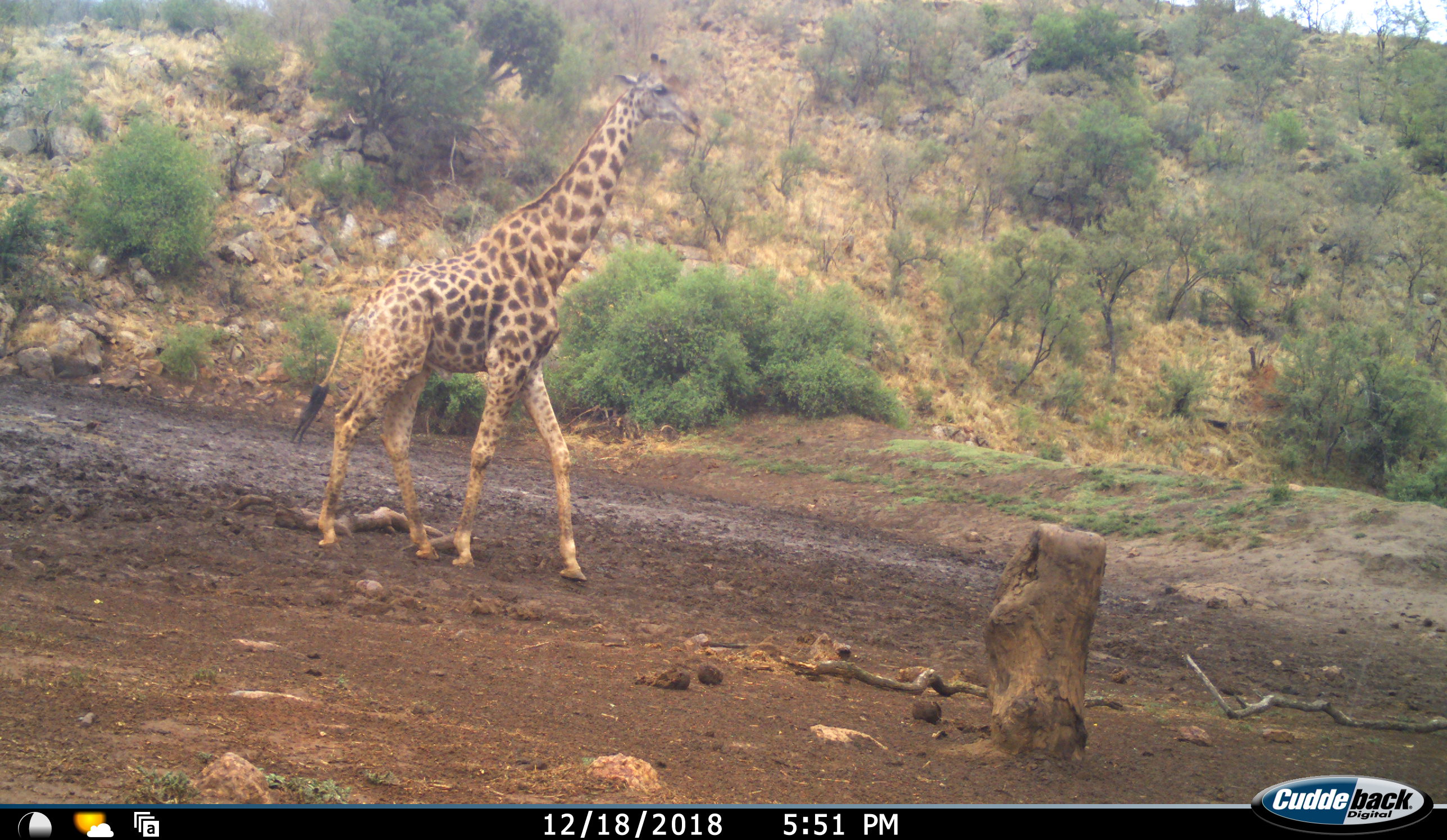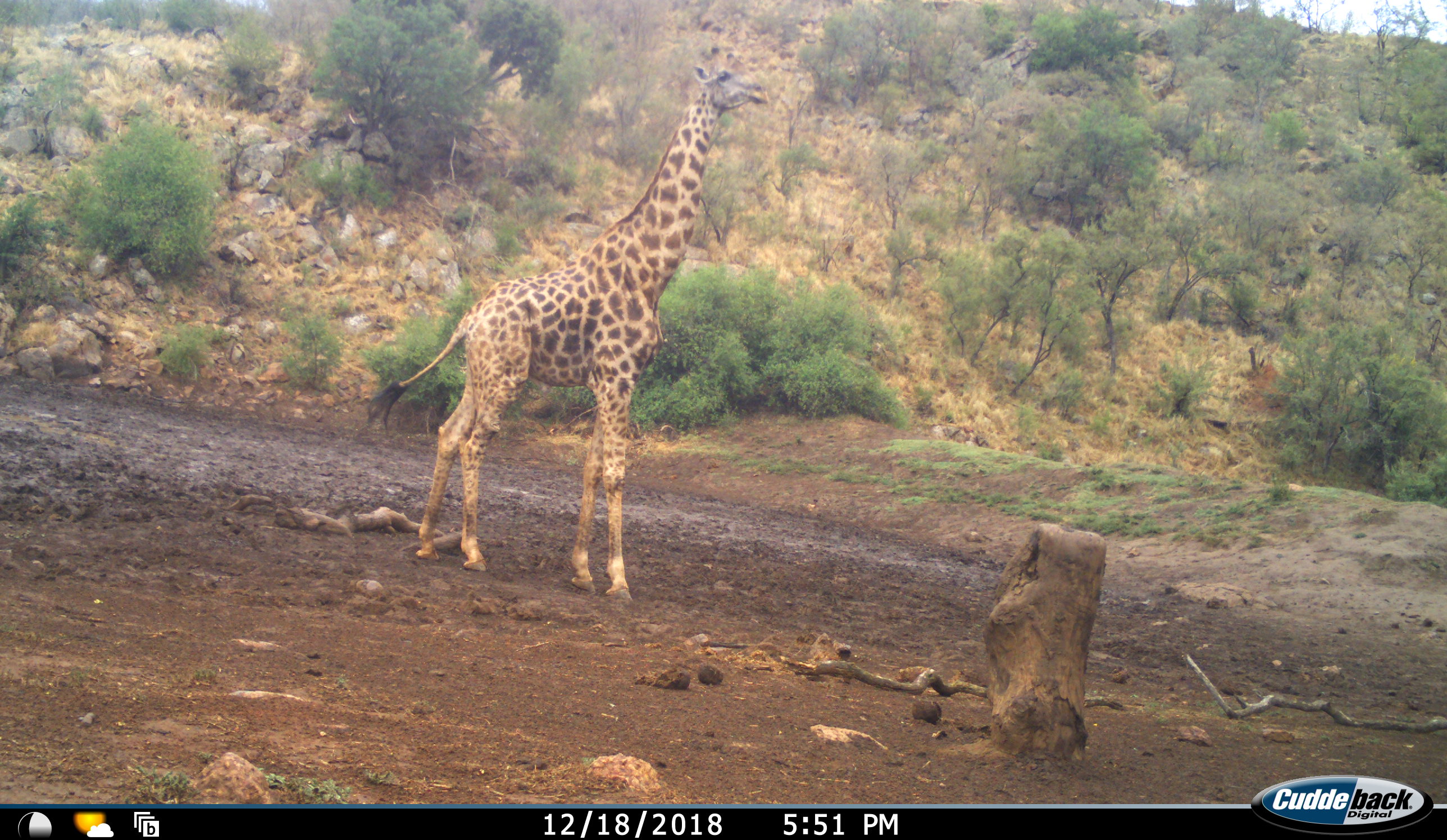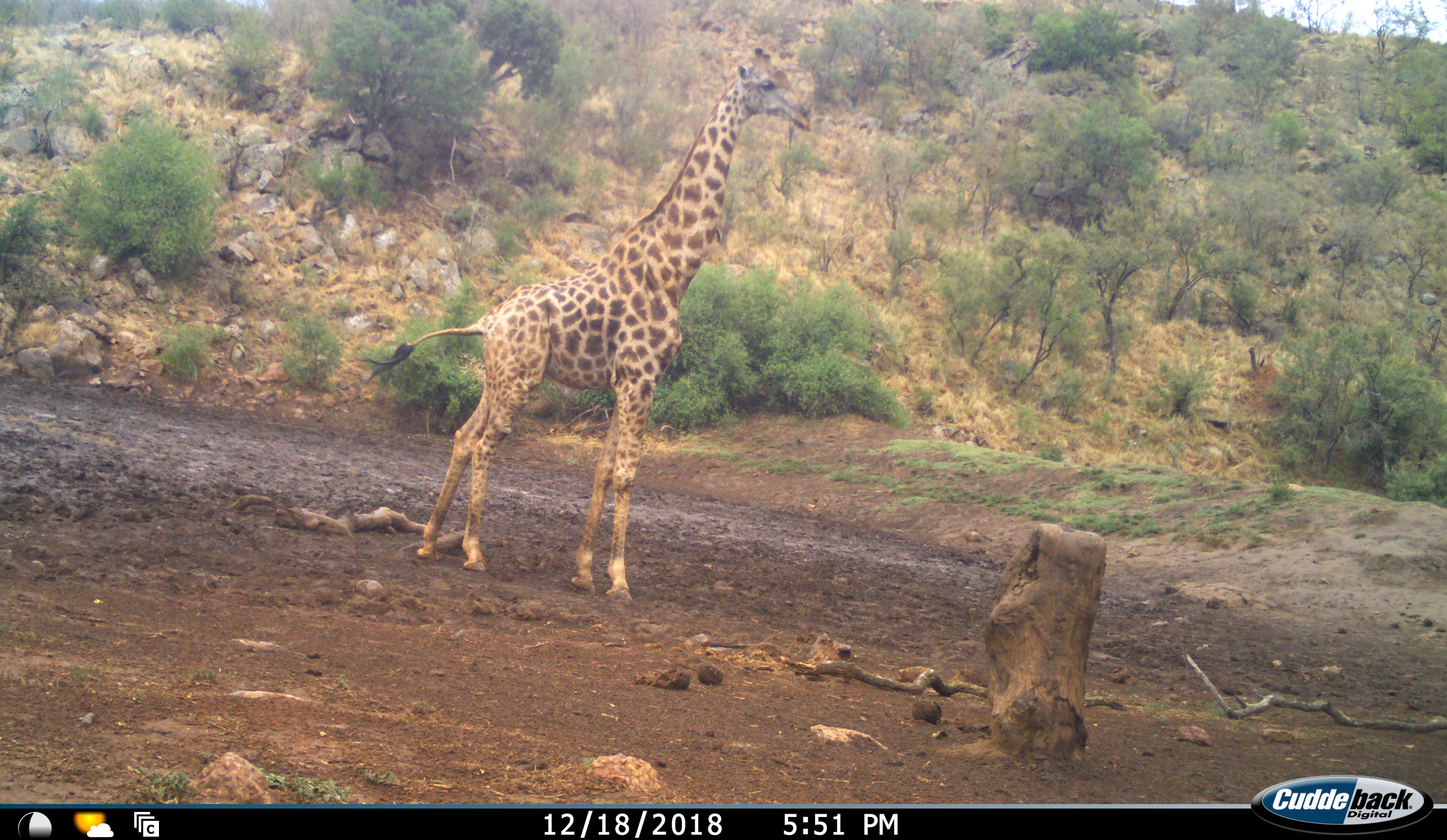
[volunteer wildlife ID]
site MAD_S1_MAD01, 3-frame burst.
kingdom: Animalia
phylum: Chordata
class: Mammalia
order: Artiodactyla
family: Giraffidae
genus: Giraffa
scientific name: Giraffa camelopardalis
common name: giraffe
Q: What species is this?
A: Giraffe (Giraffa camelopardalis).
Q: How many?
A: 1.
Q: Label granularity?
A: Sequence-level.